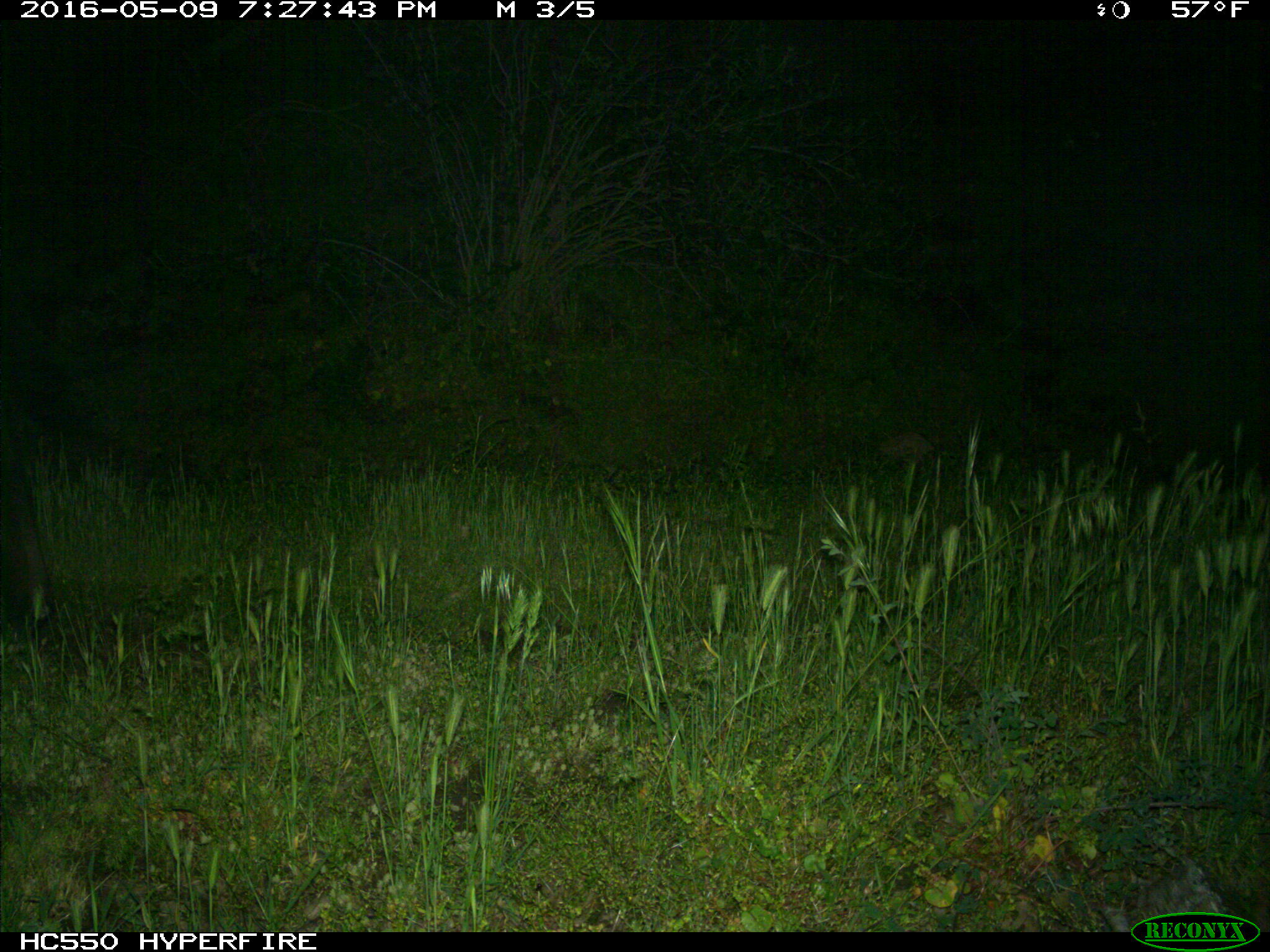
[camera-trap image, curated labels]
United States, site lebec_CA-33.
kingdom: Animalia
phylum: Chordata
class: Mammalia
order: Artiodactyla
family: Bovidae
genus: Bos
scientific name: Bos taurus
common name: domestic cow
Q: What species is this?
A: Bos taurus (domestic cow).